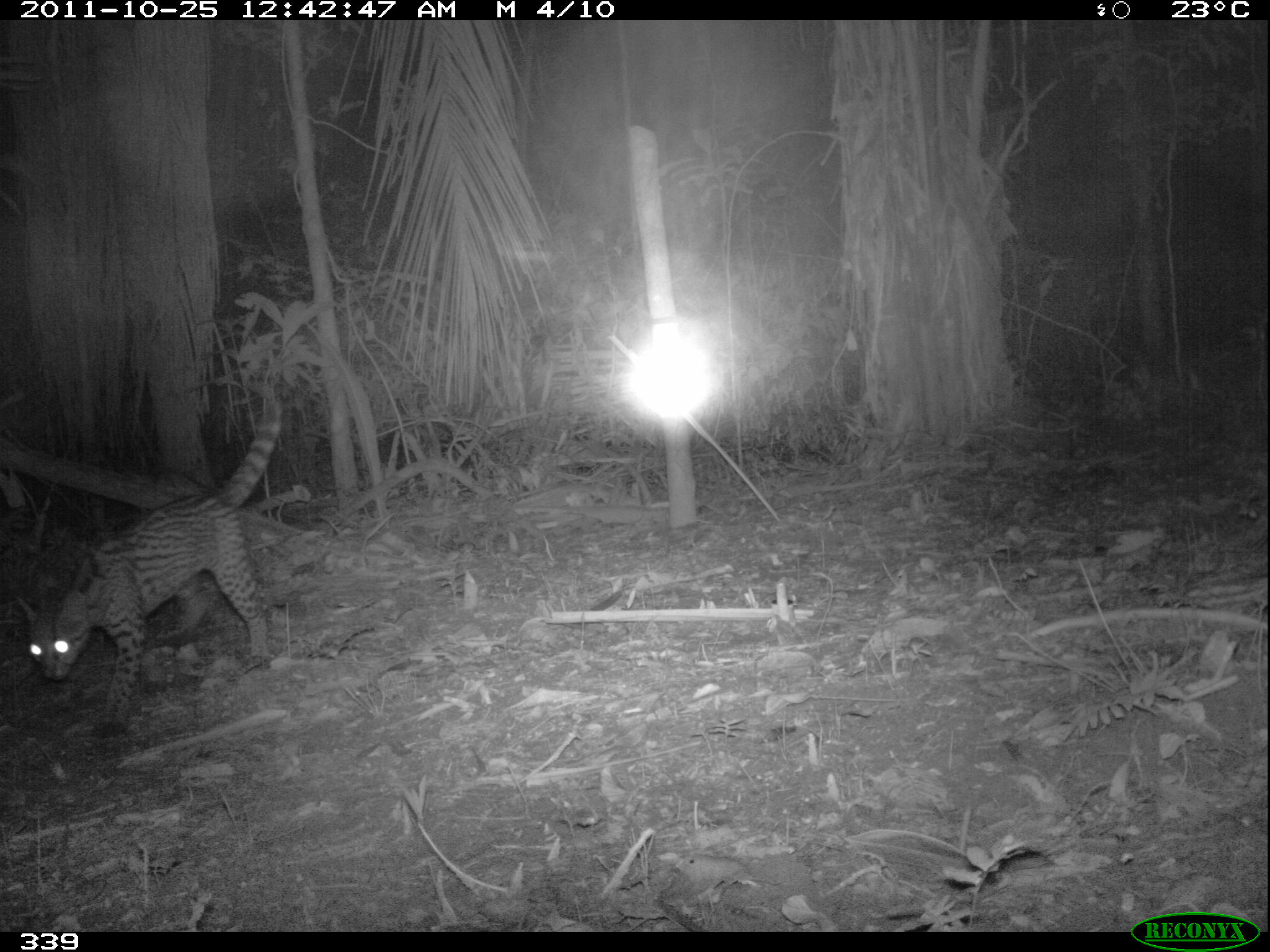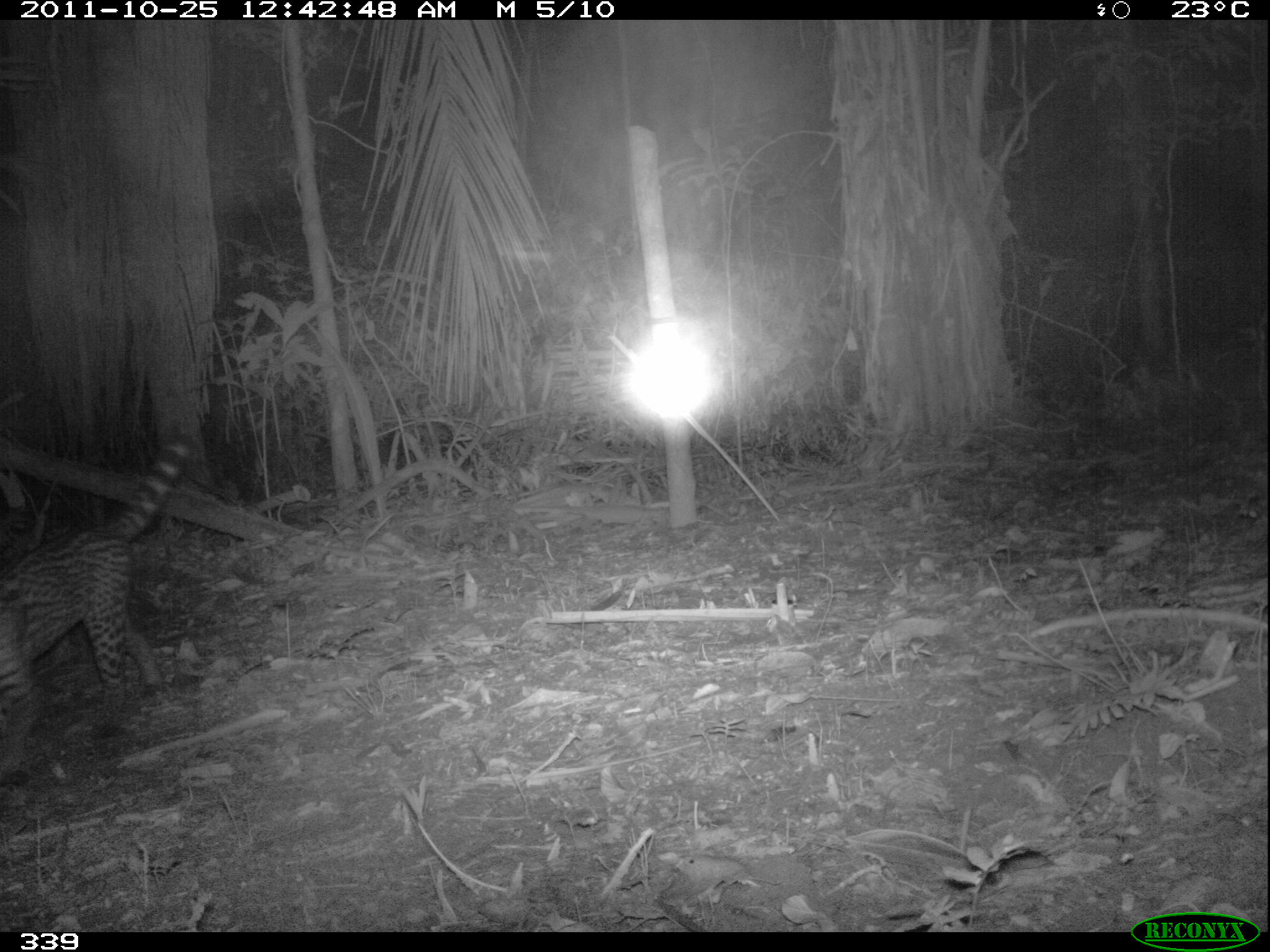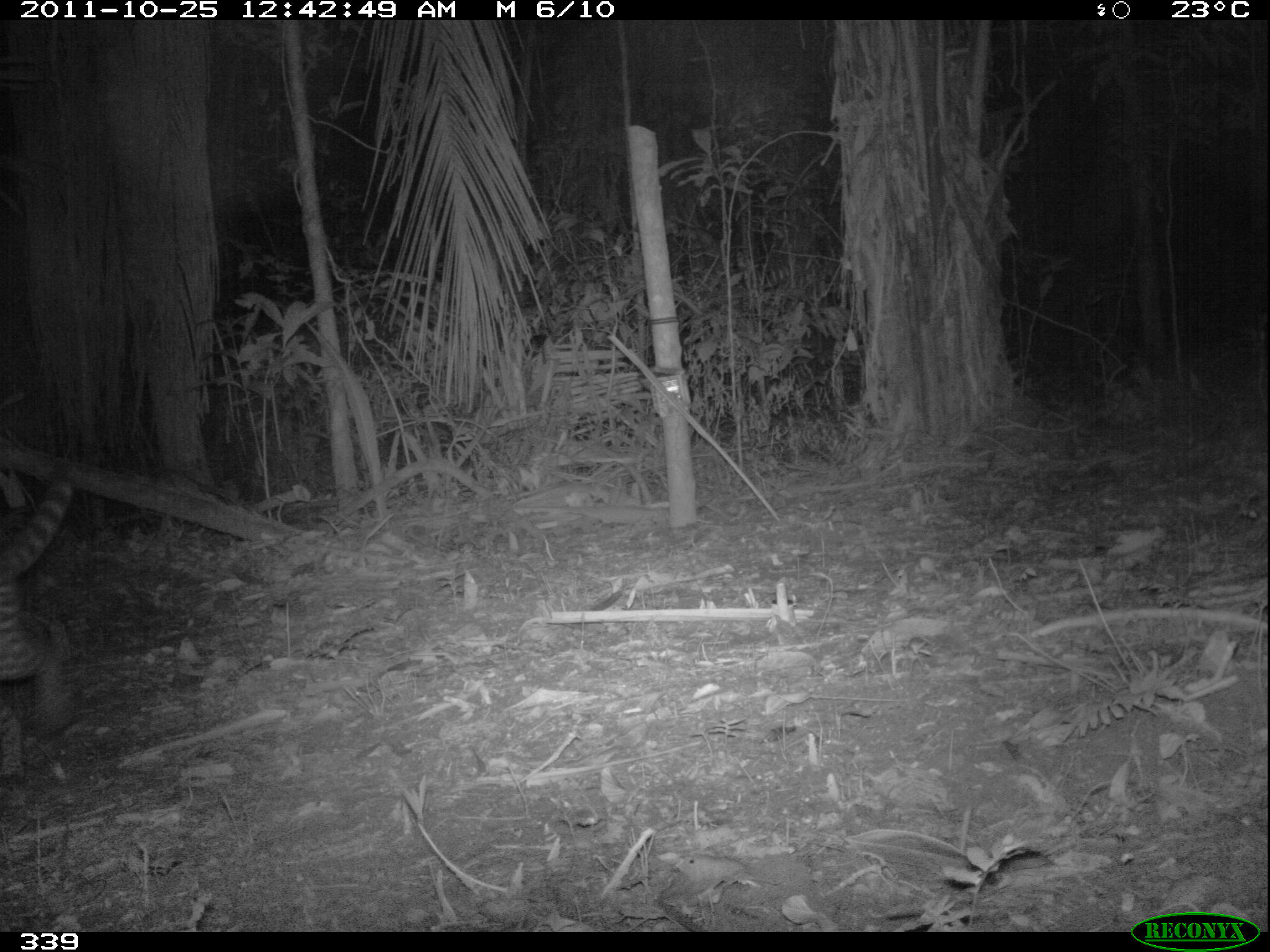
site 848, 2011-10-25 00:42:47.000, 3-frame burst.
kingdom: Animalia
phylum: Chordata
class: Mammalia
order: Carnivora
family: Felidae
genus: Leopardus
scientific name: Leopardus pardalis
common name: ocelot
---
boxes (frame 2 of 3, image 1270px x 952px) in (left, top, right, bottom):
leopardus pardalis: (1, 433, 191, 776)